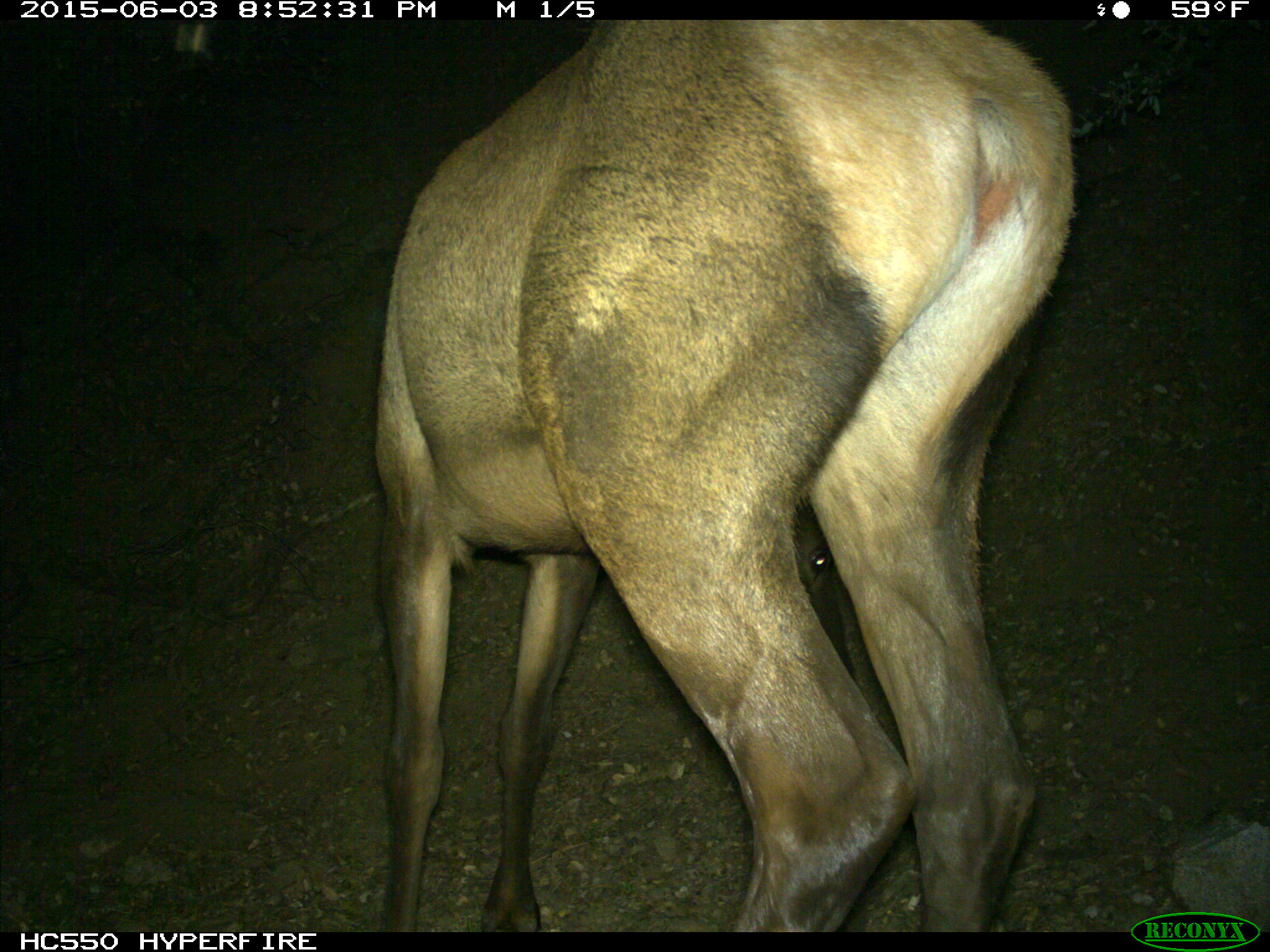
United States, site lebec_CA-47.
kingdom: Animalia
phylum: Chordata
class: Mammalia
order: Artiodactyla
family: Cervidae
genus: Cervus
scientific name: Cervus canadensis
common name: elk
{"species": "Cervus canadensis (elk)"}